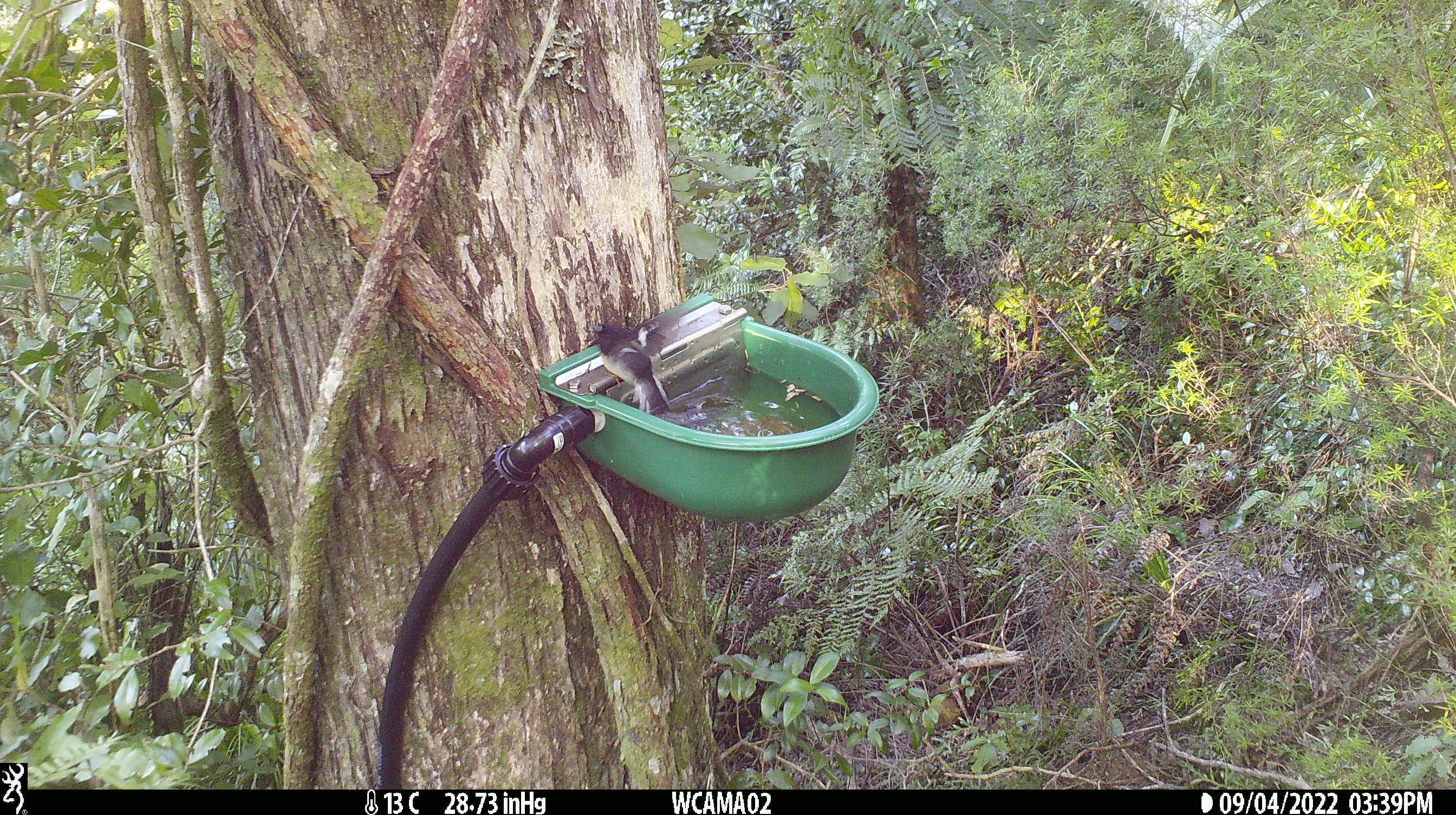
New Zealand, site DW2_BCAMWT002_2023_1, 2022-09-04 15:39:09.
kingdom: Animalia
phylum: Chordata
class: Aves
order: Passeriformes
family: Petroicidae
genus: Petroica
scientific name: Petroica macrocephala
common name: tomtit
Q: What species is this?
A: Tomtit (Petroica macrocephala).